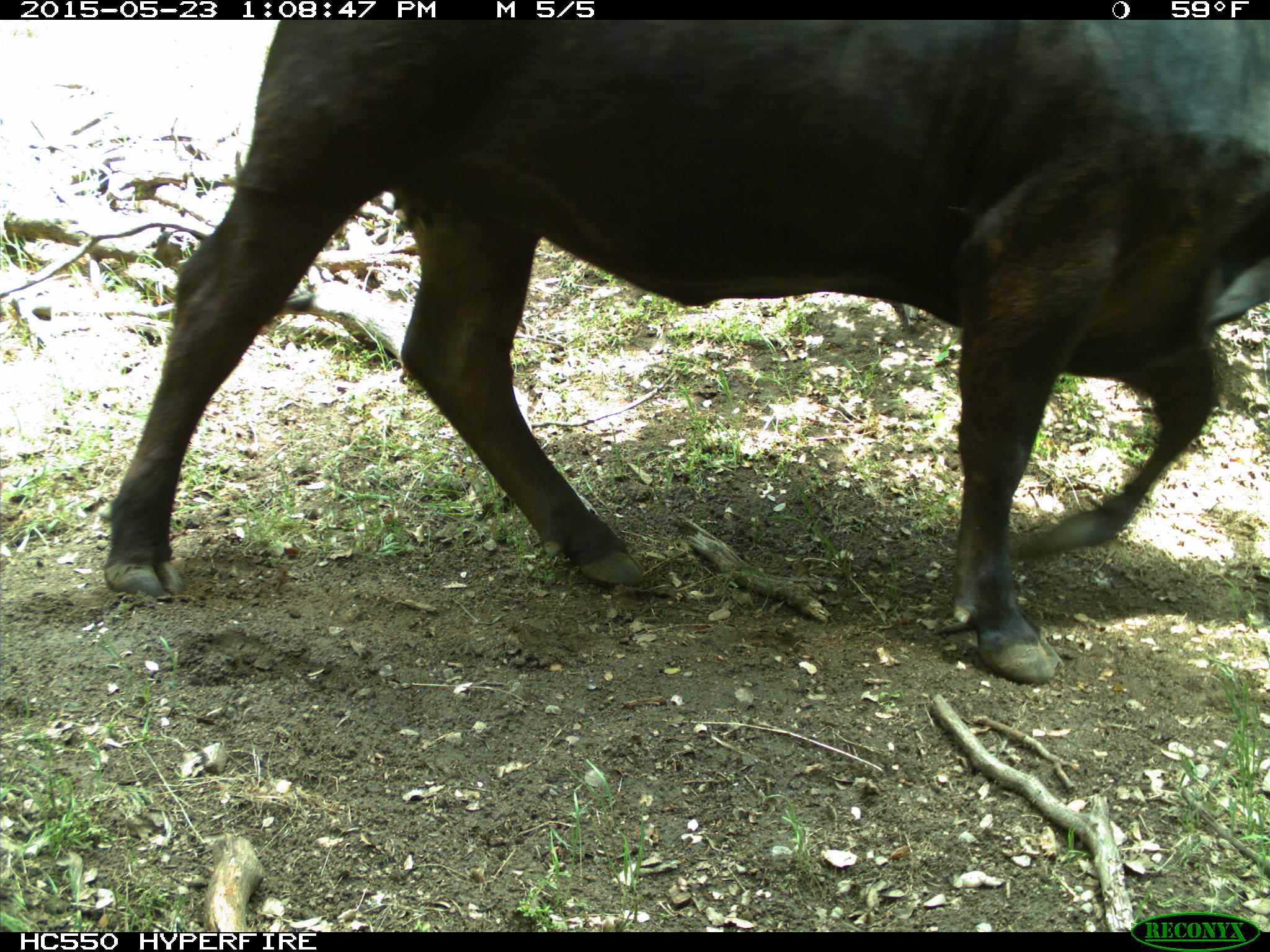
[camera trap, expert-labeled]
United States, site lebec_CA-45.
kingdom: Animalia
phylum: Chordata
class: Mammalia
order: Artiodactyla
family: Bovidae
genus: Bos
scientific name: Bos taurus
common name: domestic cow